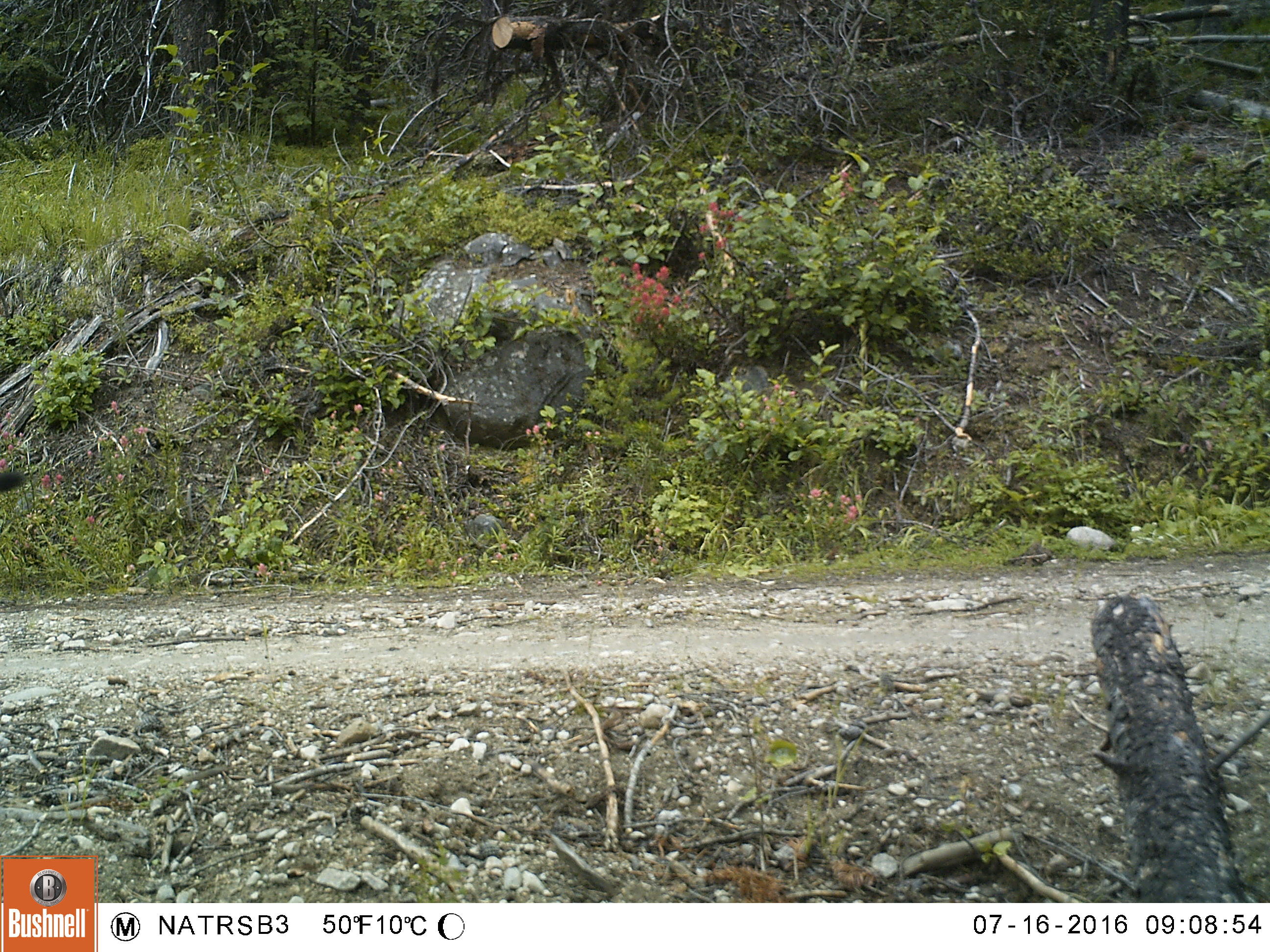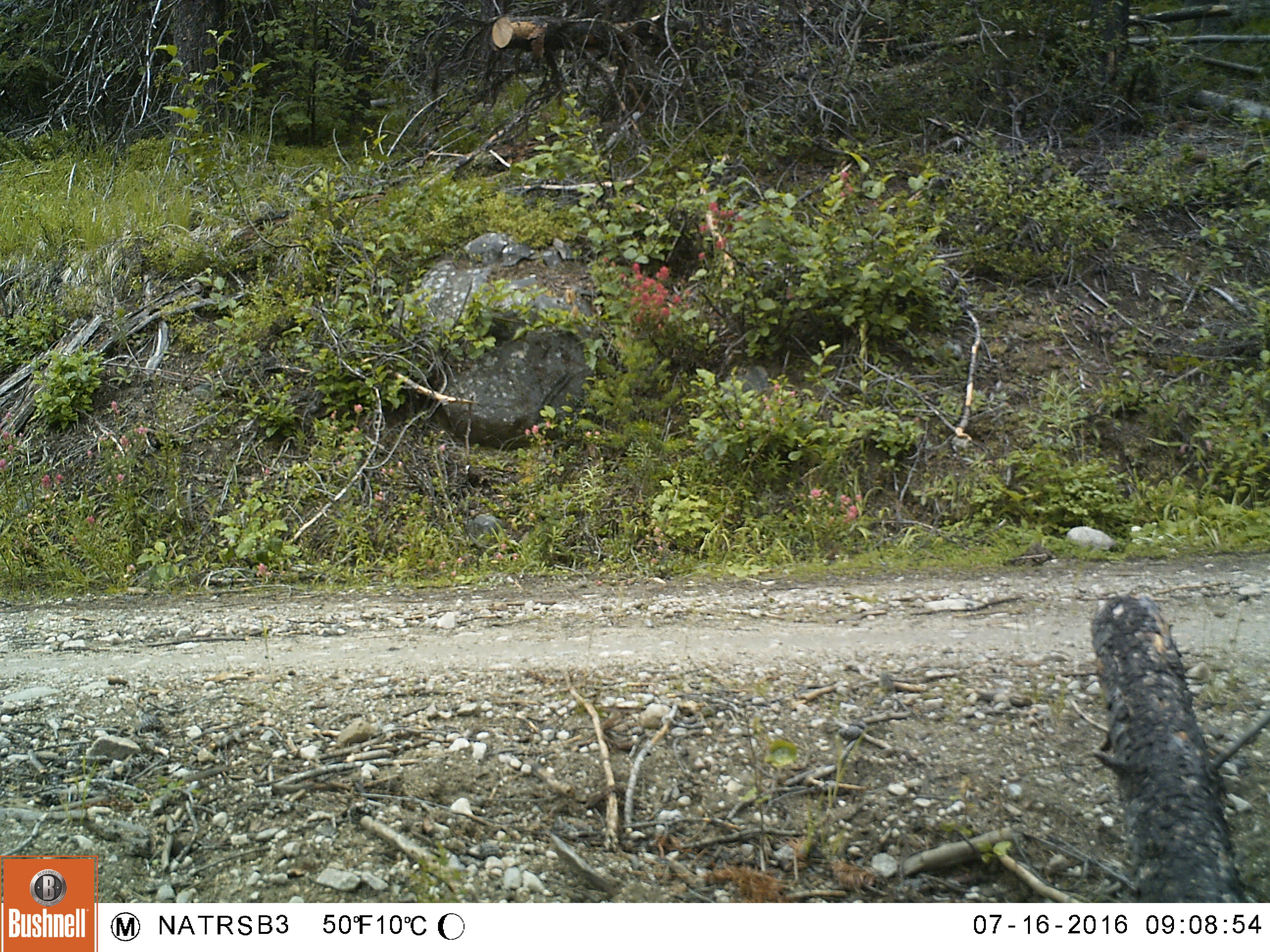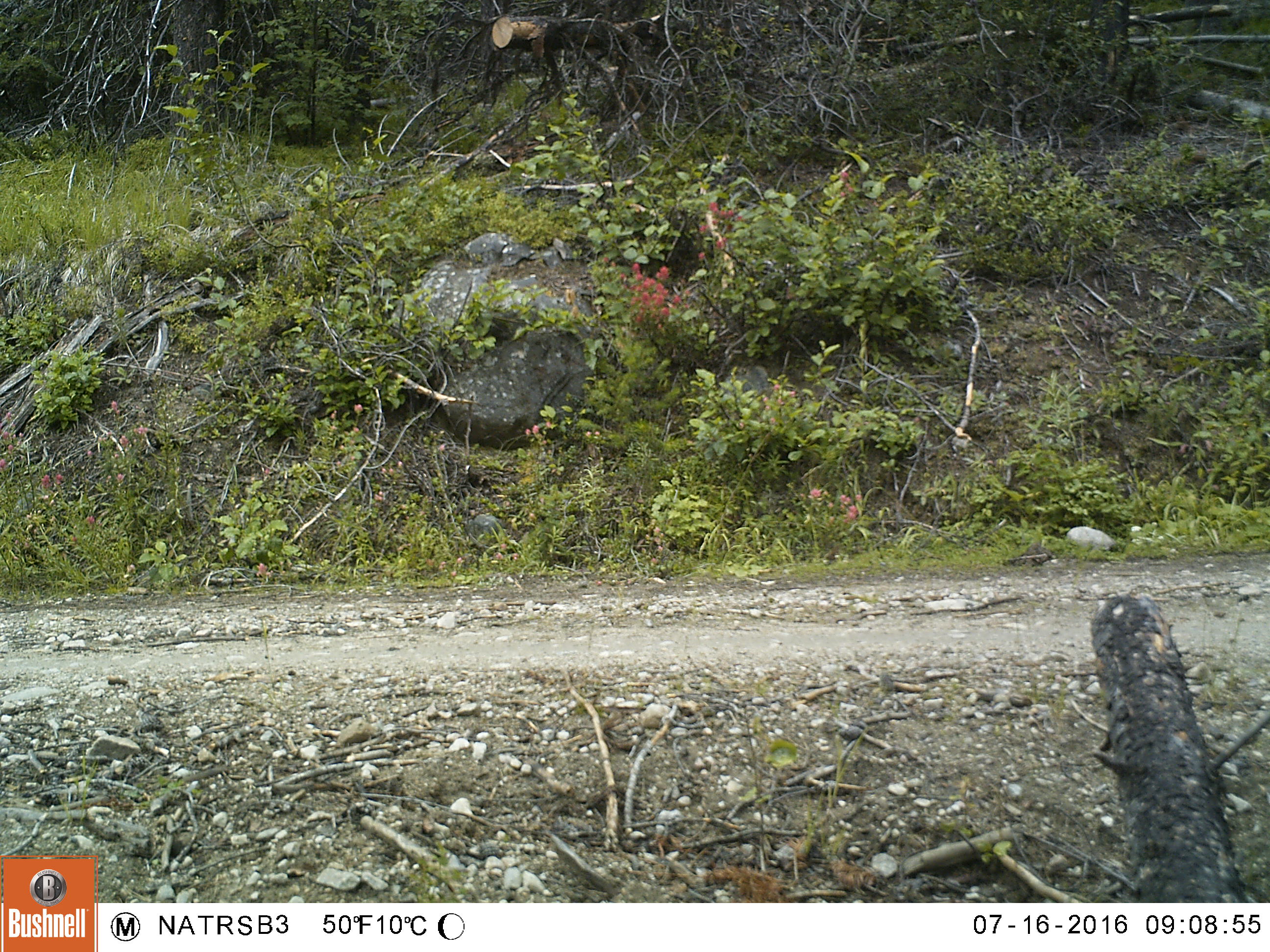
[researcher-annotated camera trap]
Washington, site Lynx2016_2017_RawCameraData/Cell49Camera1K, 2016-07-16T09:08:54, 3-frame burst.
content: unidentified animal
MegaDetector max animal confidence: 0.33